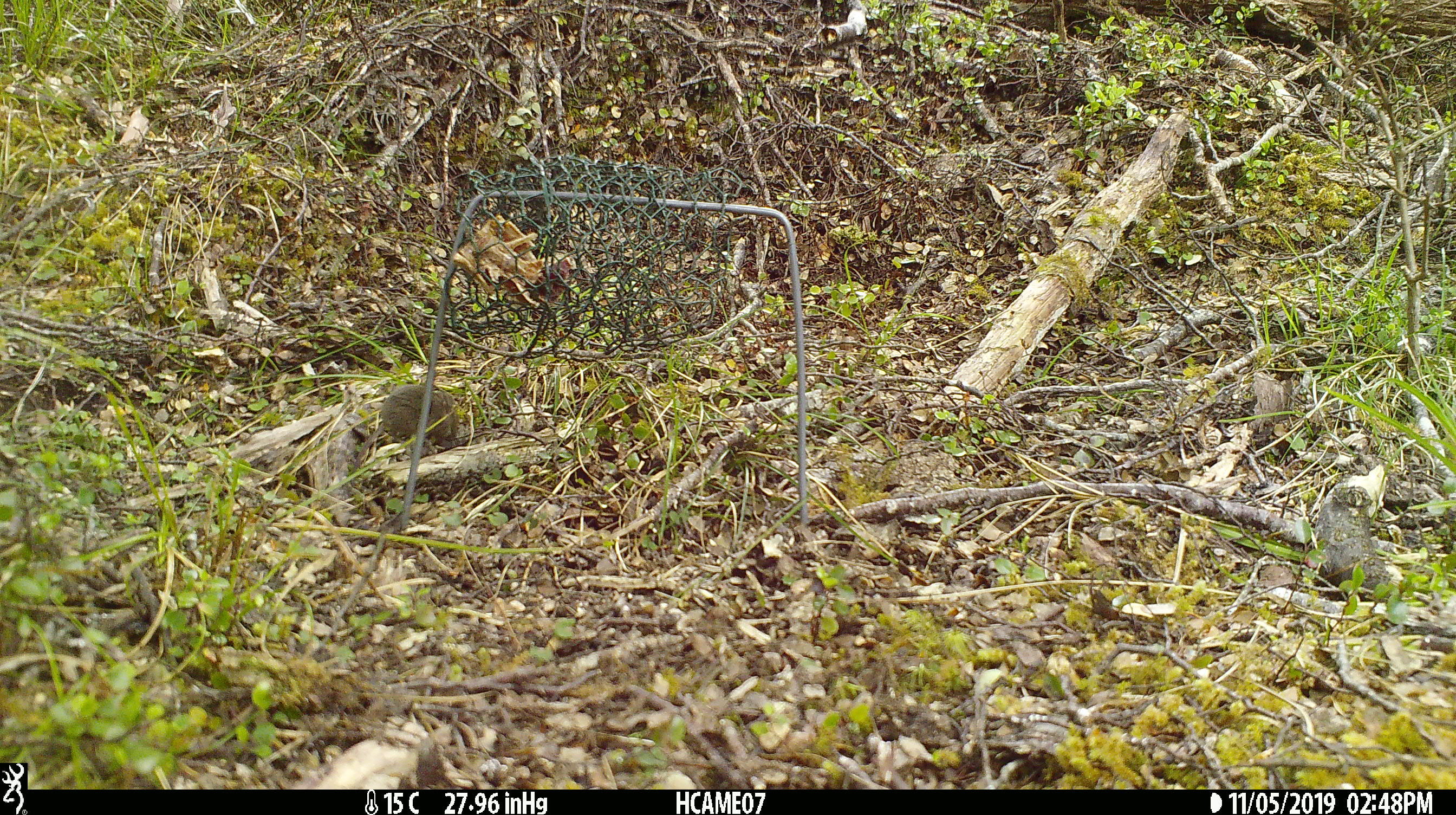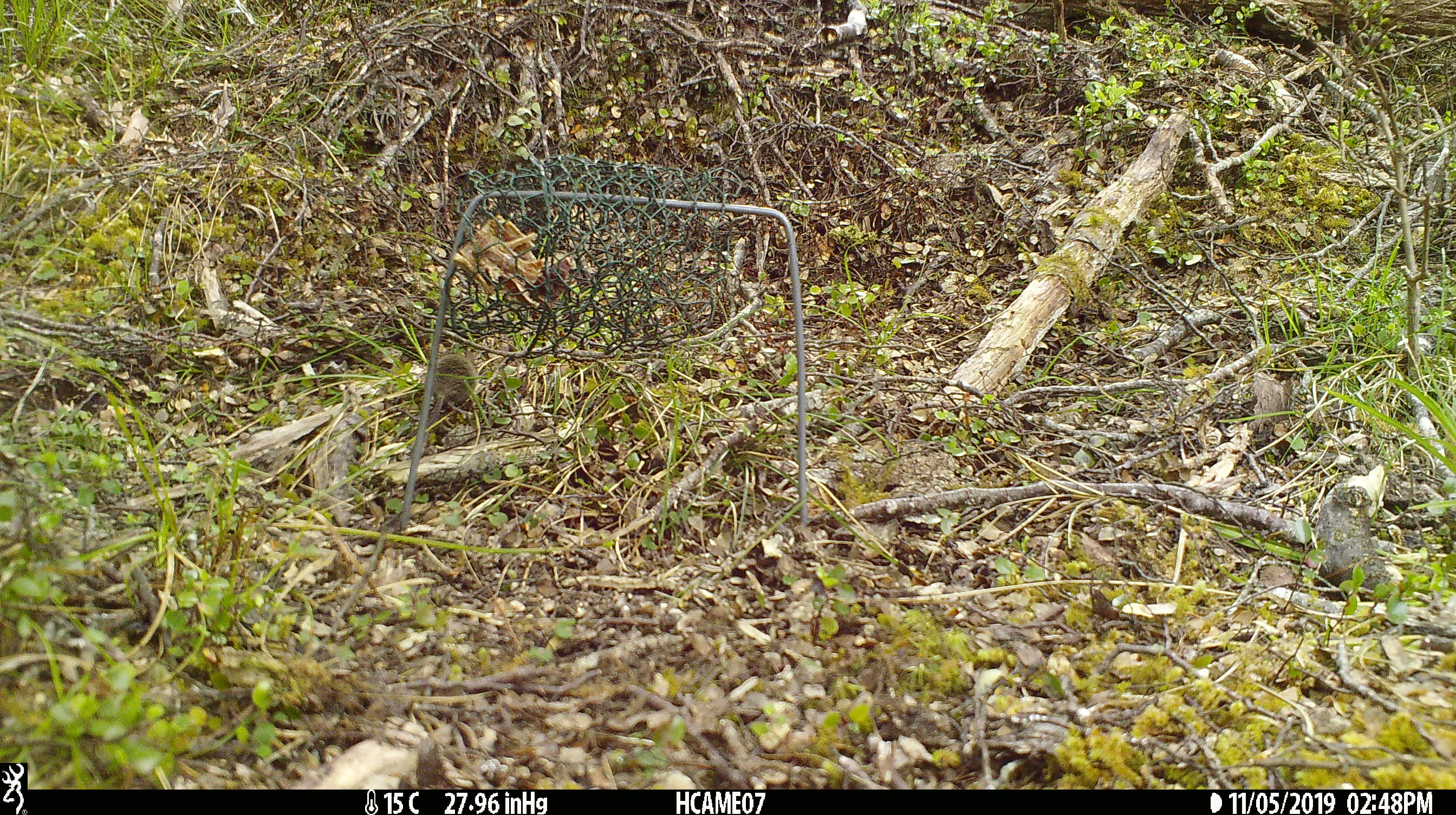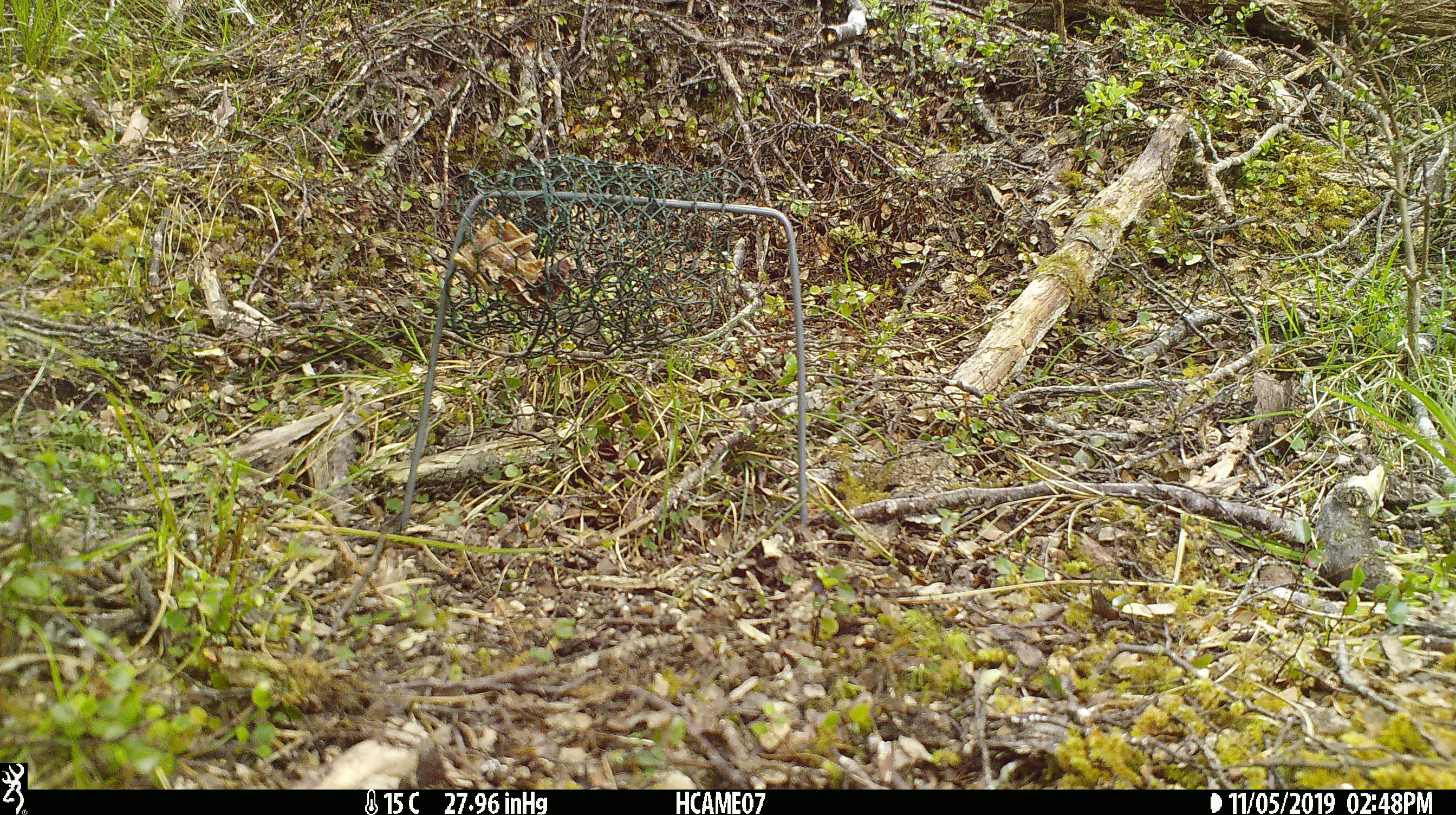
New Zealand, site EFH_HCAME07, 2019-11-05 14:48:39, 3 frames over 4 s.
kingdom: Animalia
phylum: Chordata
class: Mammalia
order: Rodentia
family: Muridae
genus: Mus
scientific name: Mus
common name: mouse